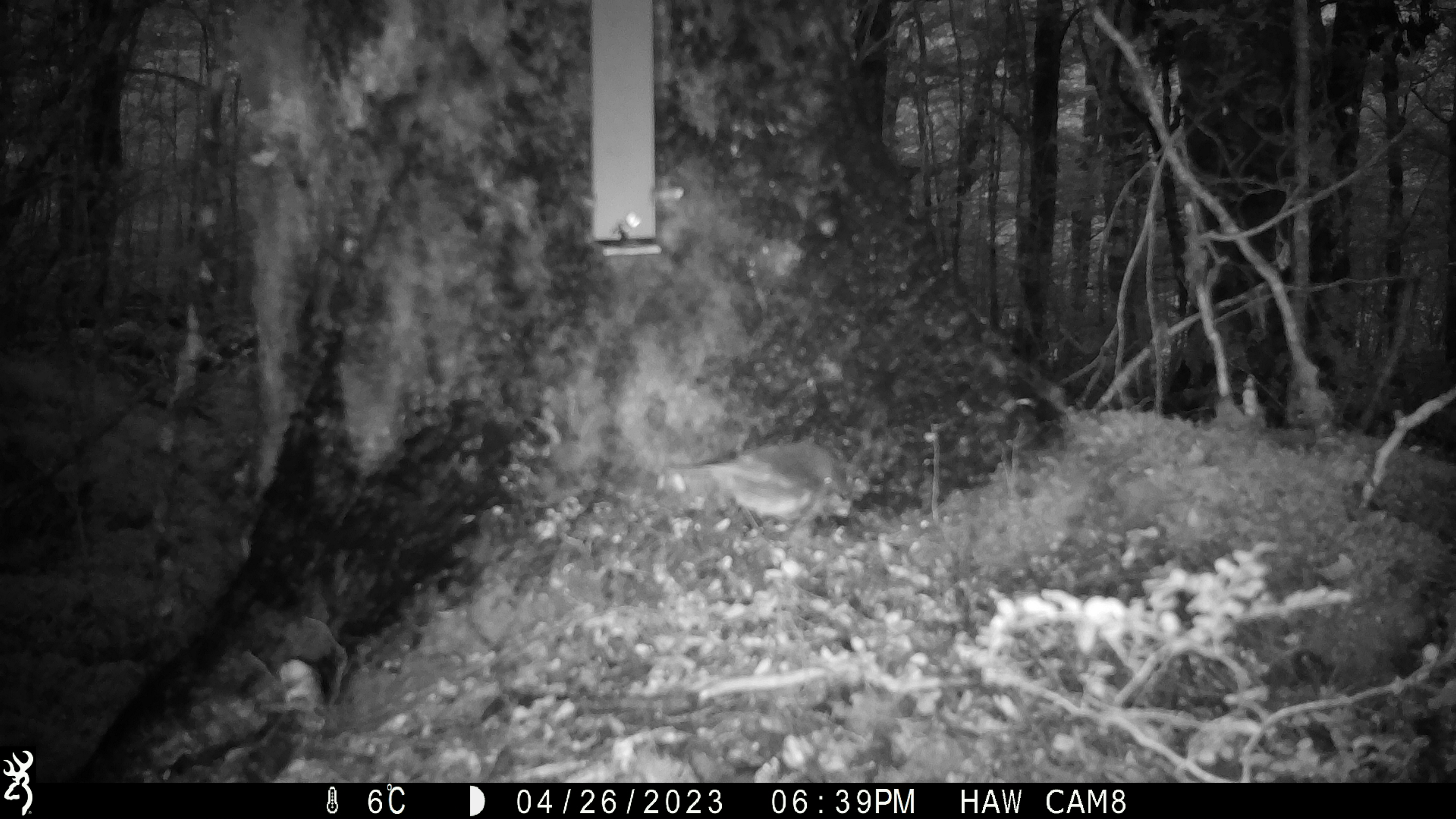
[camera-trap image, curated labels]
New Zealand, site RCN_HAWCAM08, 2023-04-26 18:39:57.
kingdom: Animalia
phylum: Chordata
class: Aves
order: Passeriformes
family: Petroicidae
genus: Petroica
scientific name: Petroica australis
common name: new zealand robin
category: robin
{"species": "robin (new zealand robin) (Petroica australis)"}